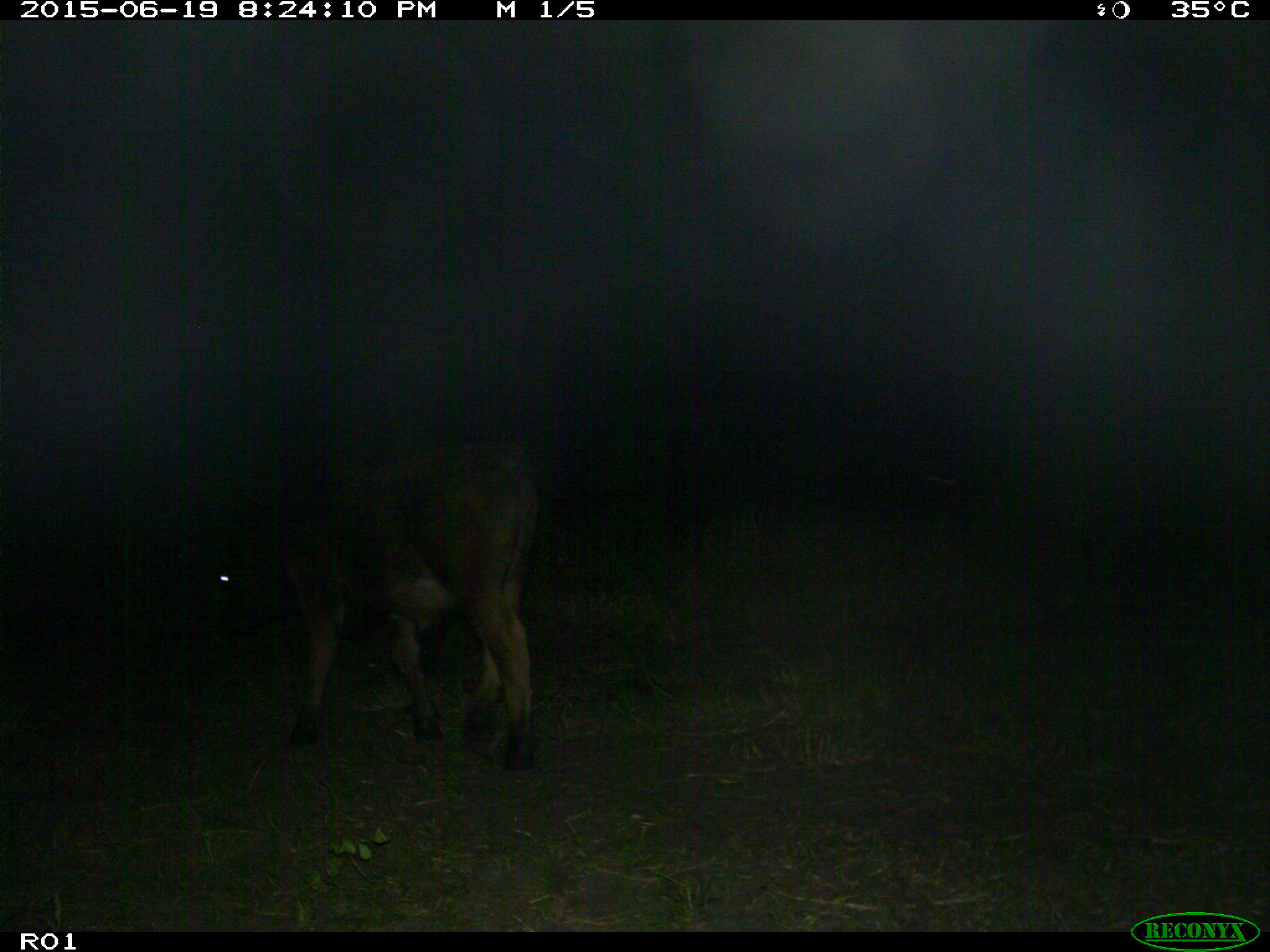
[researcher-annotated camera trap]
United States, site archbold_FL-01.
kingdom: Animalia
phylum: Chordata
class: Mammalia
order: Artiodactyla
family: Bovidae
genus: Bos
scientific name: Bos taurus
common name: domestic cow